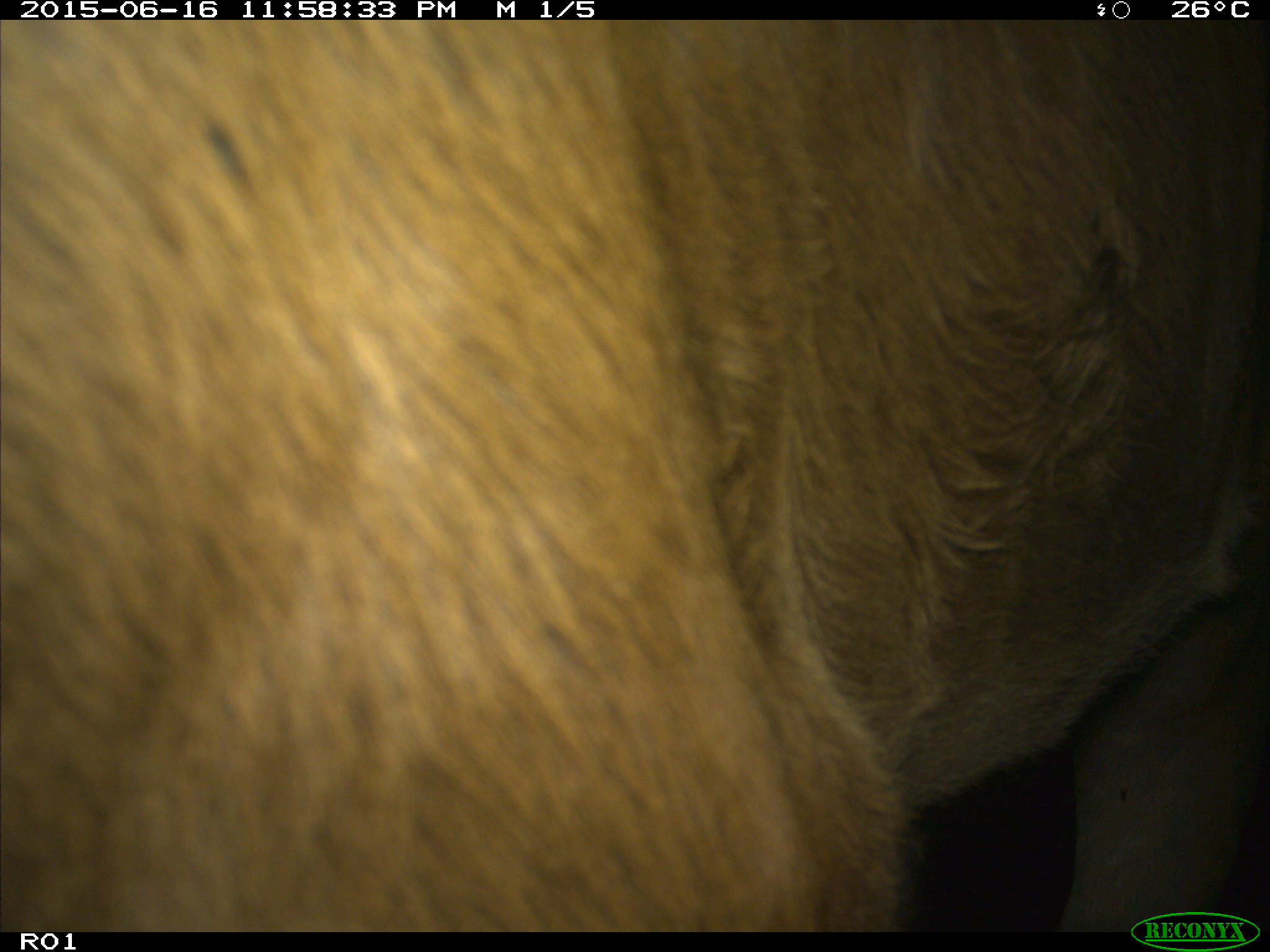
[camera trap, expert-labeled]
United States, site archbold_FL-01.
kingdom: Animalia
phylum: Chordata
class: Mammalia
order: Artiodactyla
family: Bovidae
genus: Bos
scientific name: Bos taurus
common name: domestic cow